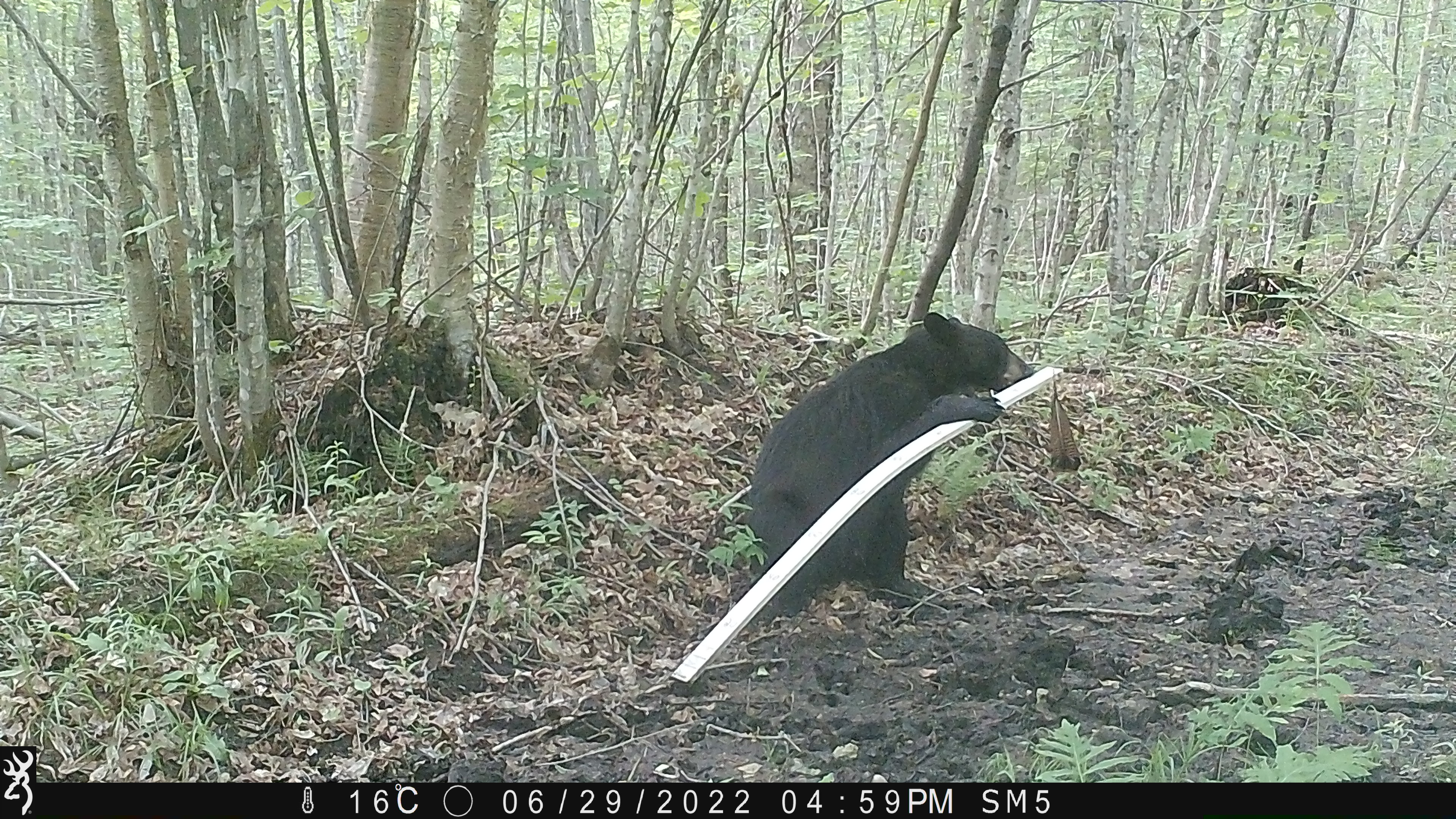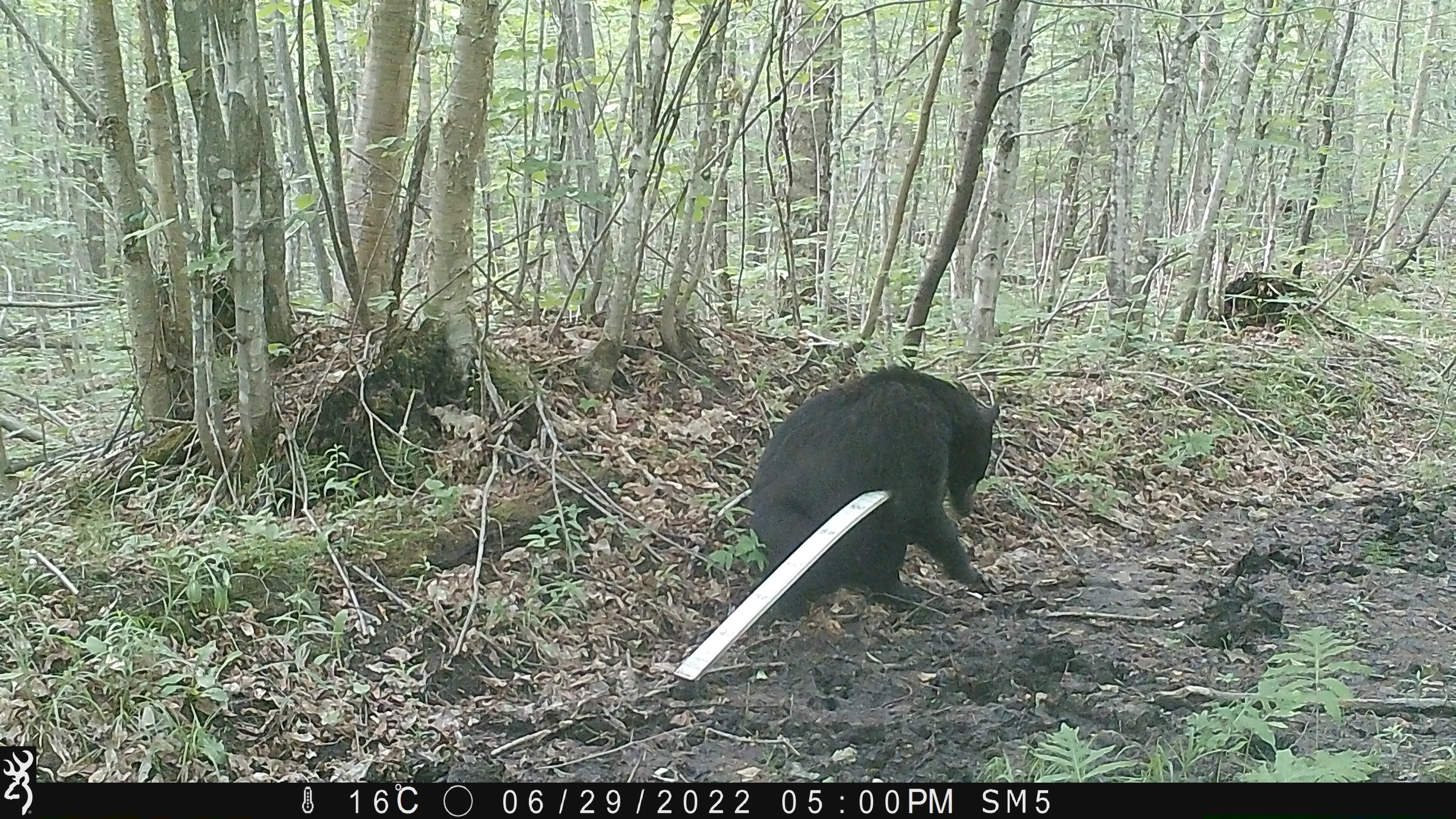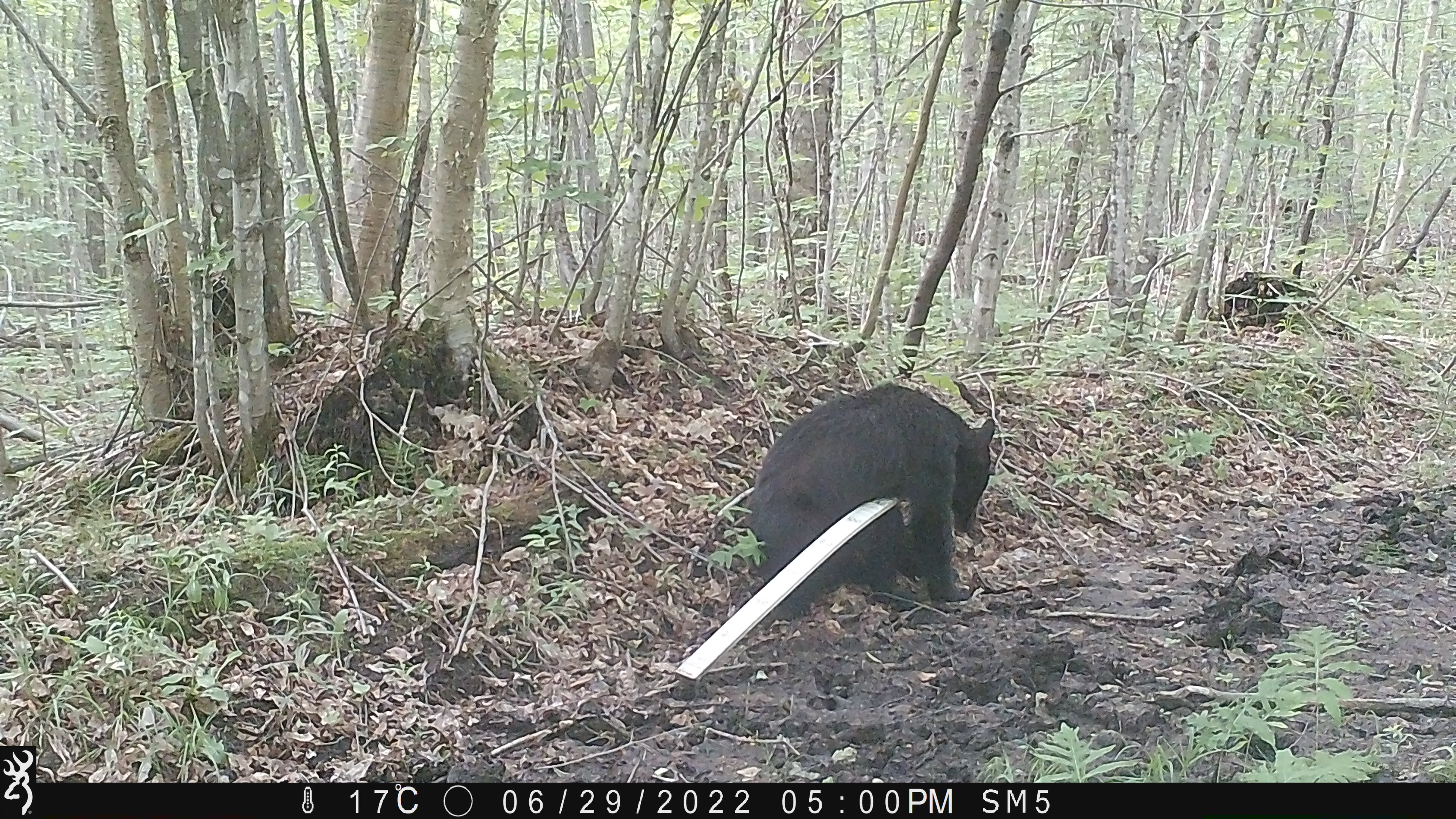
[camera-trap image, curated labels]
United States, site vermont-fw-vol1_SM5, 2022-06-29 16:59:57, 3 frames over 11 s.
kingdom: Animalia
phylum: Chordata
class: Mammalia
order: Carnivora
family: Ursidae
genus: Ursus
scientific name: Ursus americanus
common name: black bear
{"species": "black bear (Ursus americanus)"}